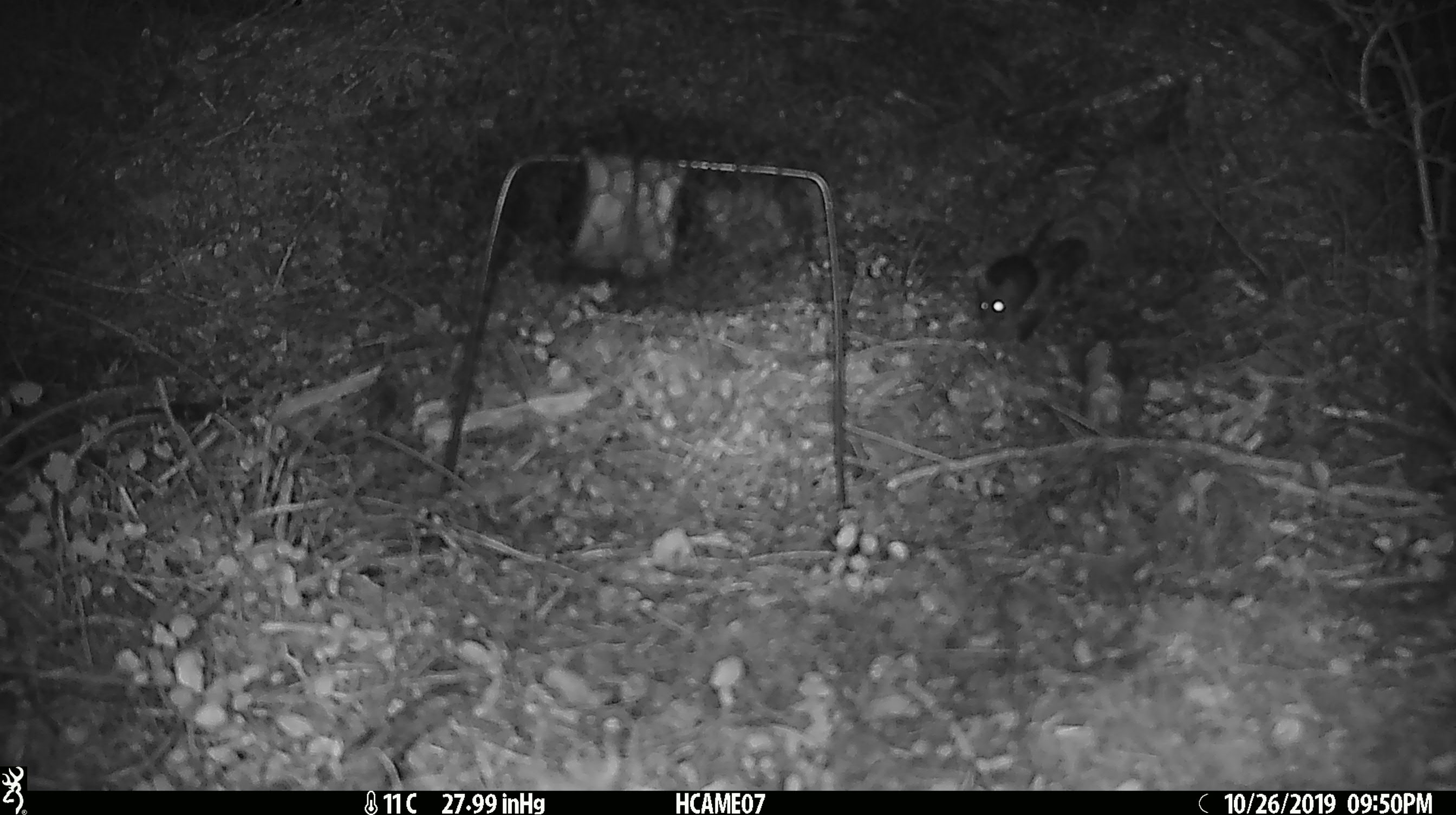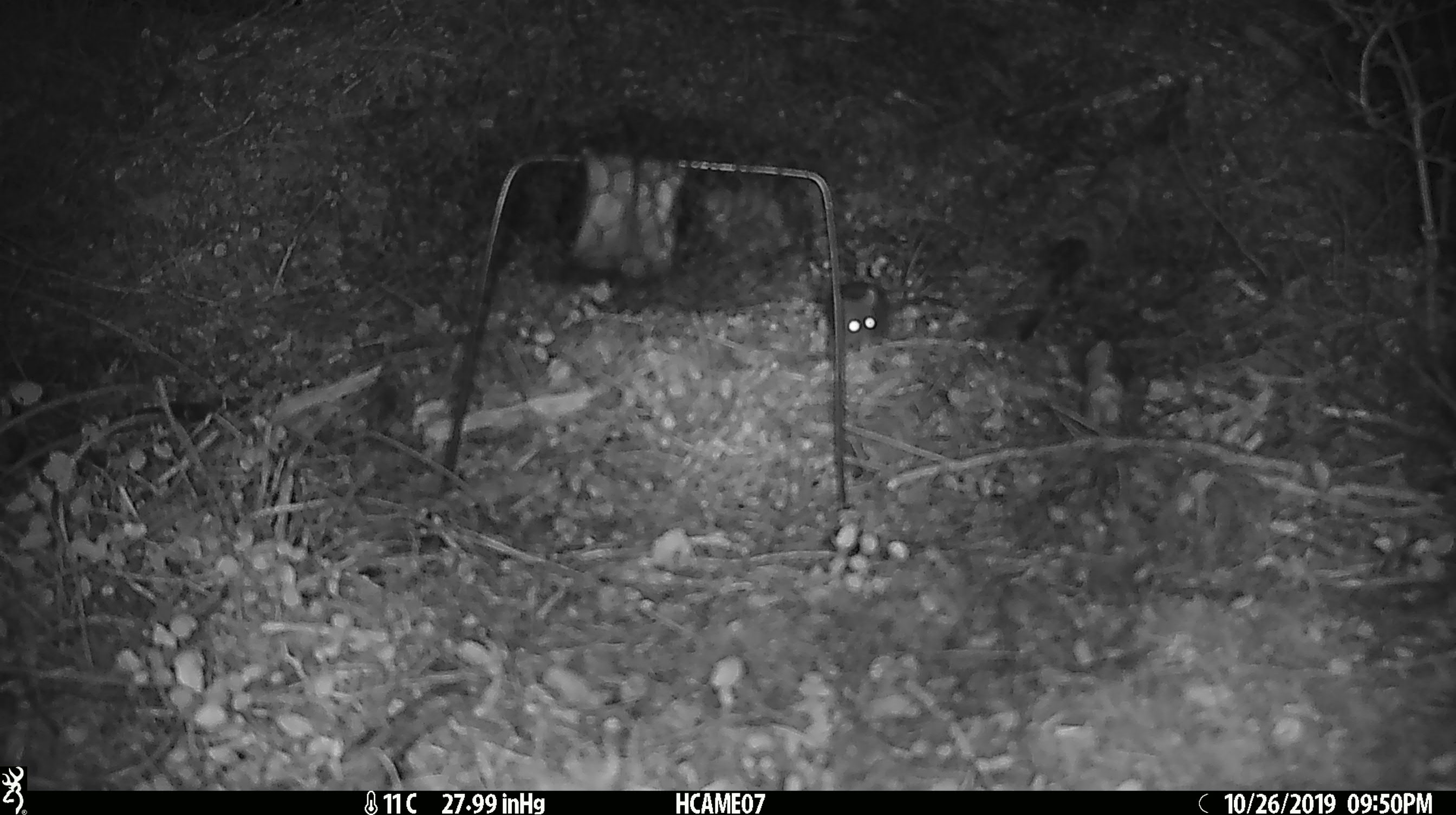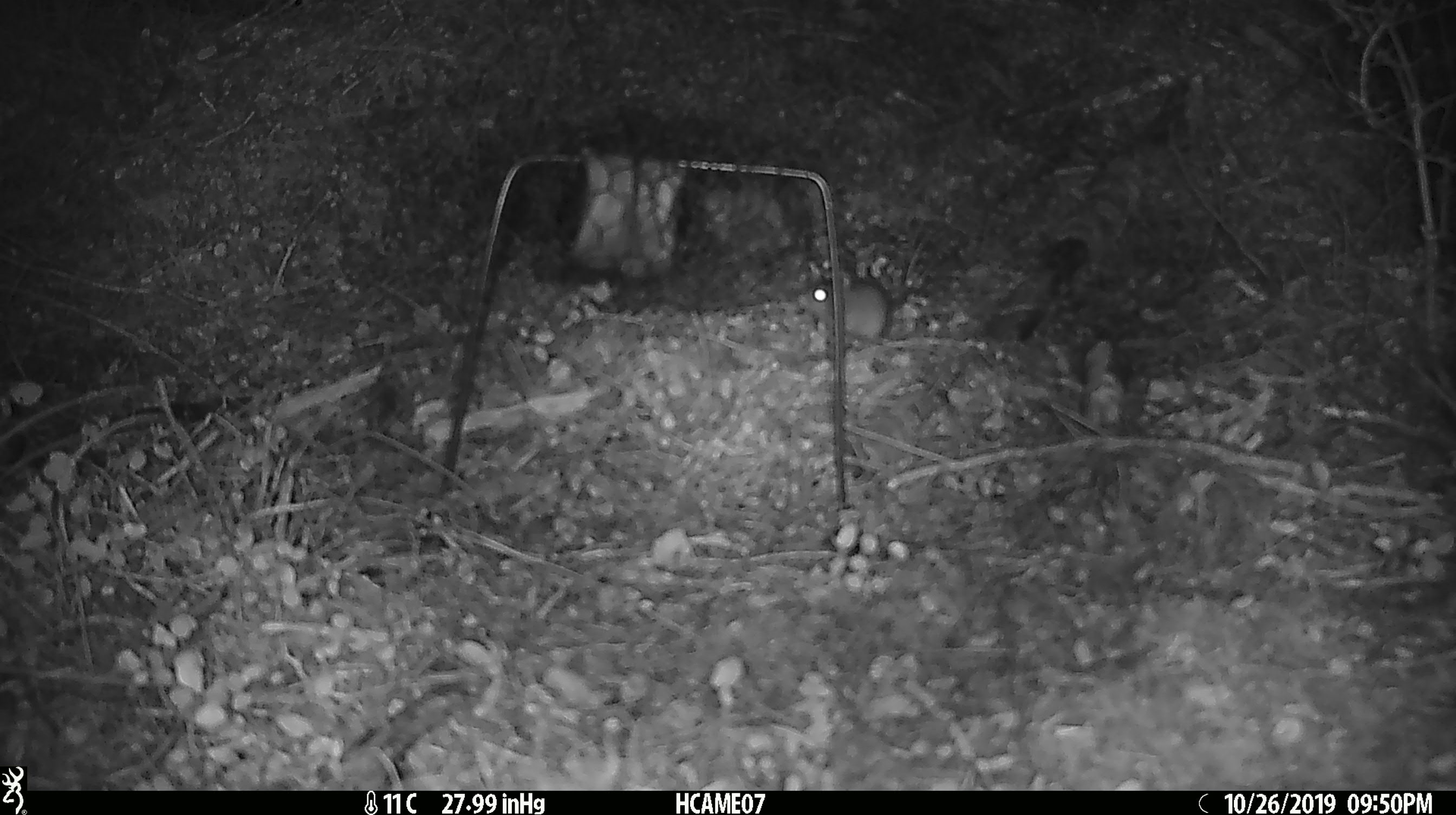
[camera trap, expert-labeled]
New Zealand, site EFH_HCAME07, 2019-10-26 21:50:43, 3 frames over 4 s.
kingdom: Animalia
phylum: Chordata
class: Mammalia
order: Rodentia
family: Muridae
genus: Mus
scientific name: Mus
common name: mouse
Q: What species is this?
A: Mouse (Mus).